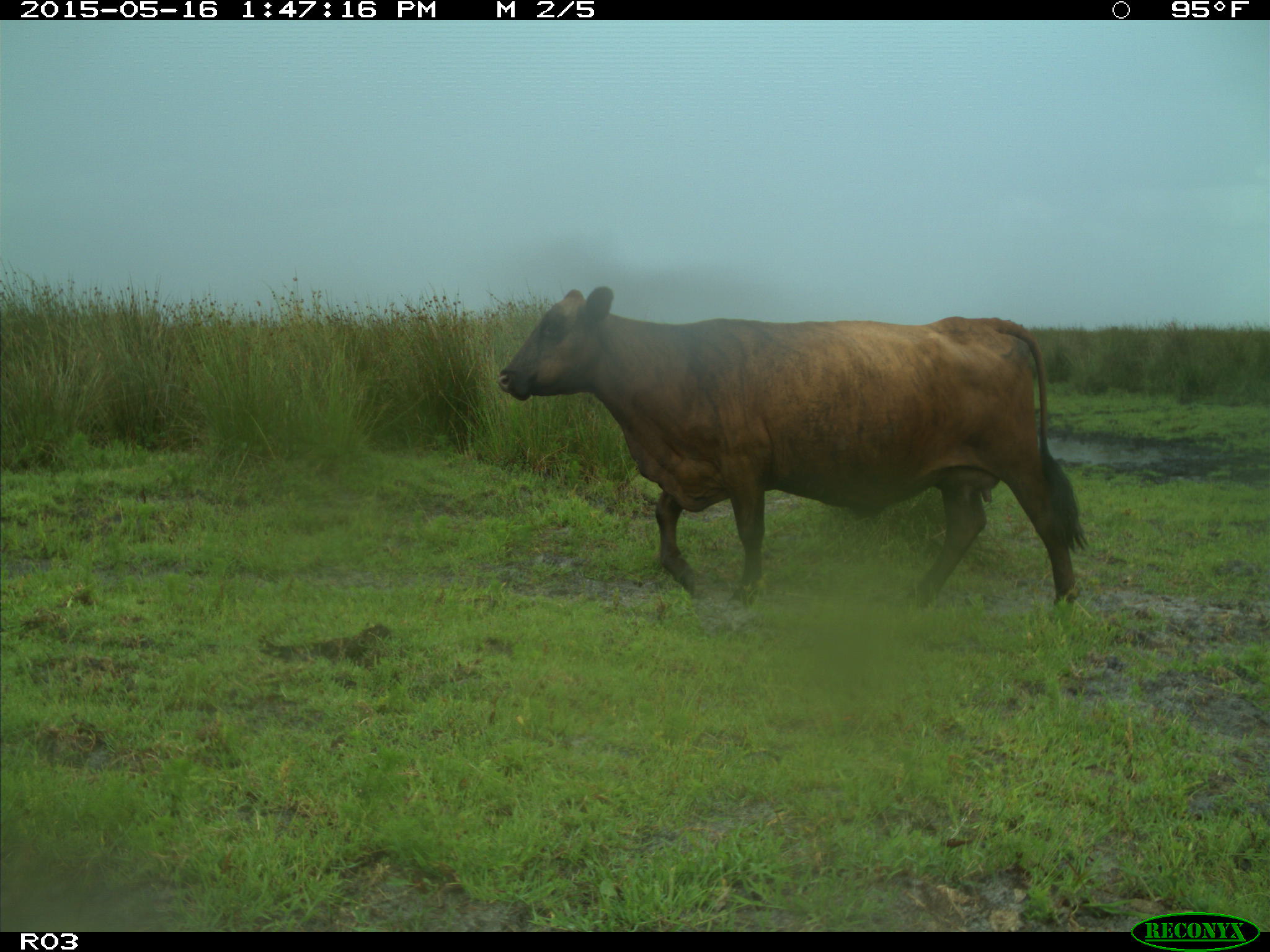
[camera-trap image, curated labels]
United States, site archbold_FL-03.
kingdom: Animalia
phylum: Chordata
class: Mammalia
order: Artiodactyla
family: Bovidae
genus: Bos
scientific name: Bos taurus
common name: domestic cow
Bos taurus (domestic cow).